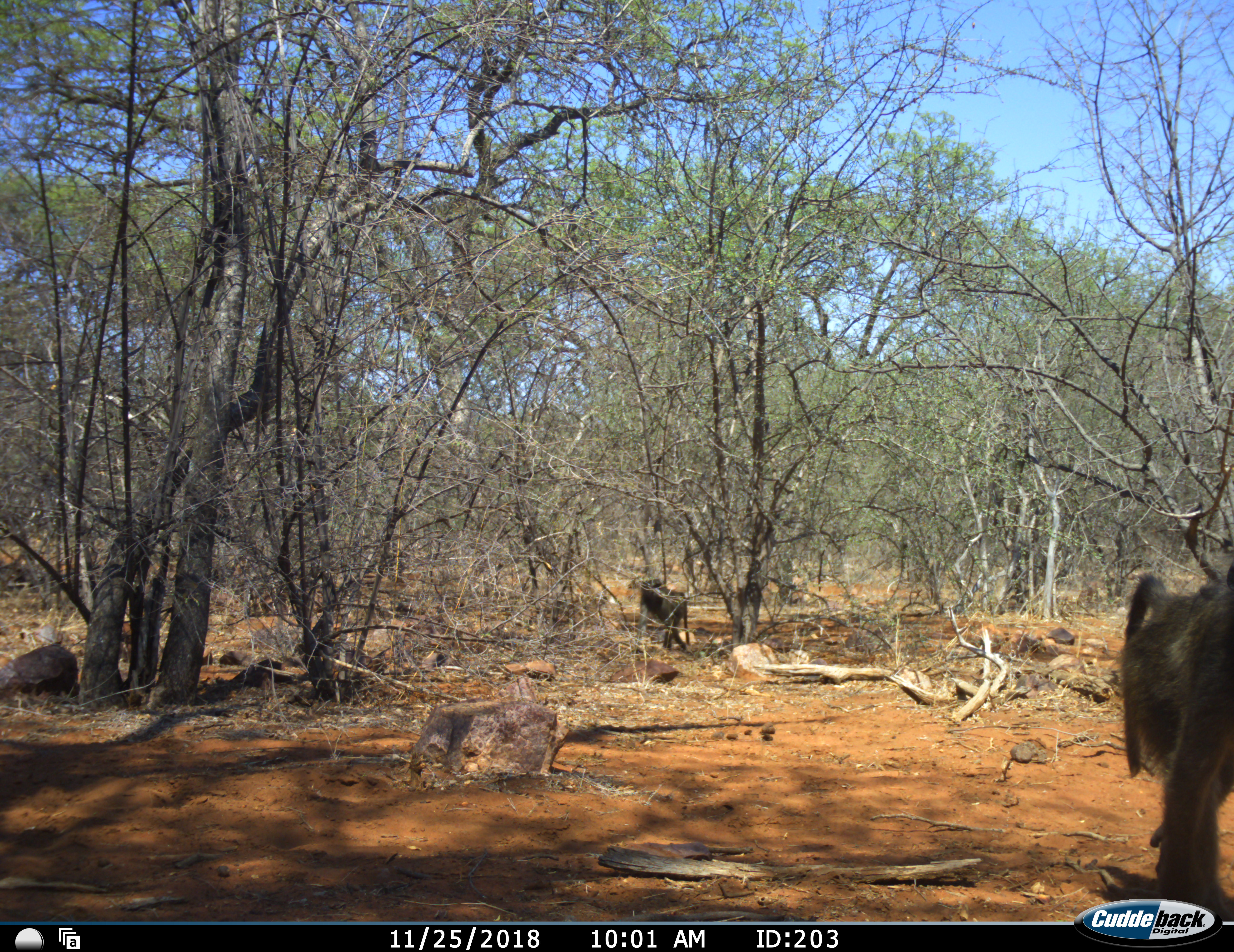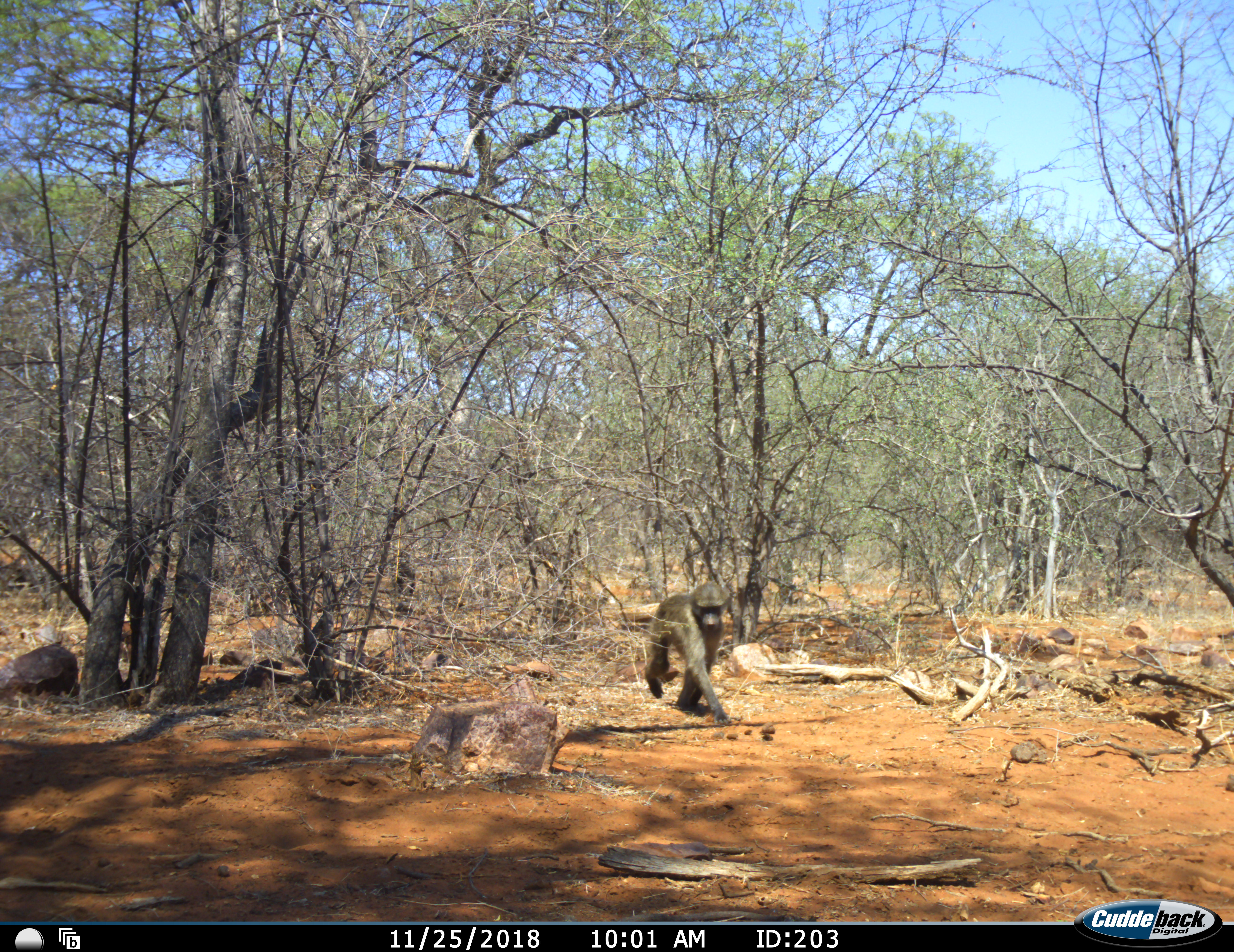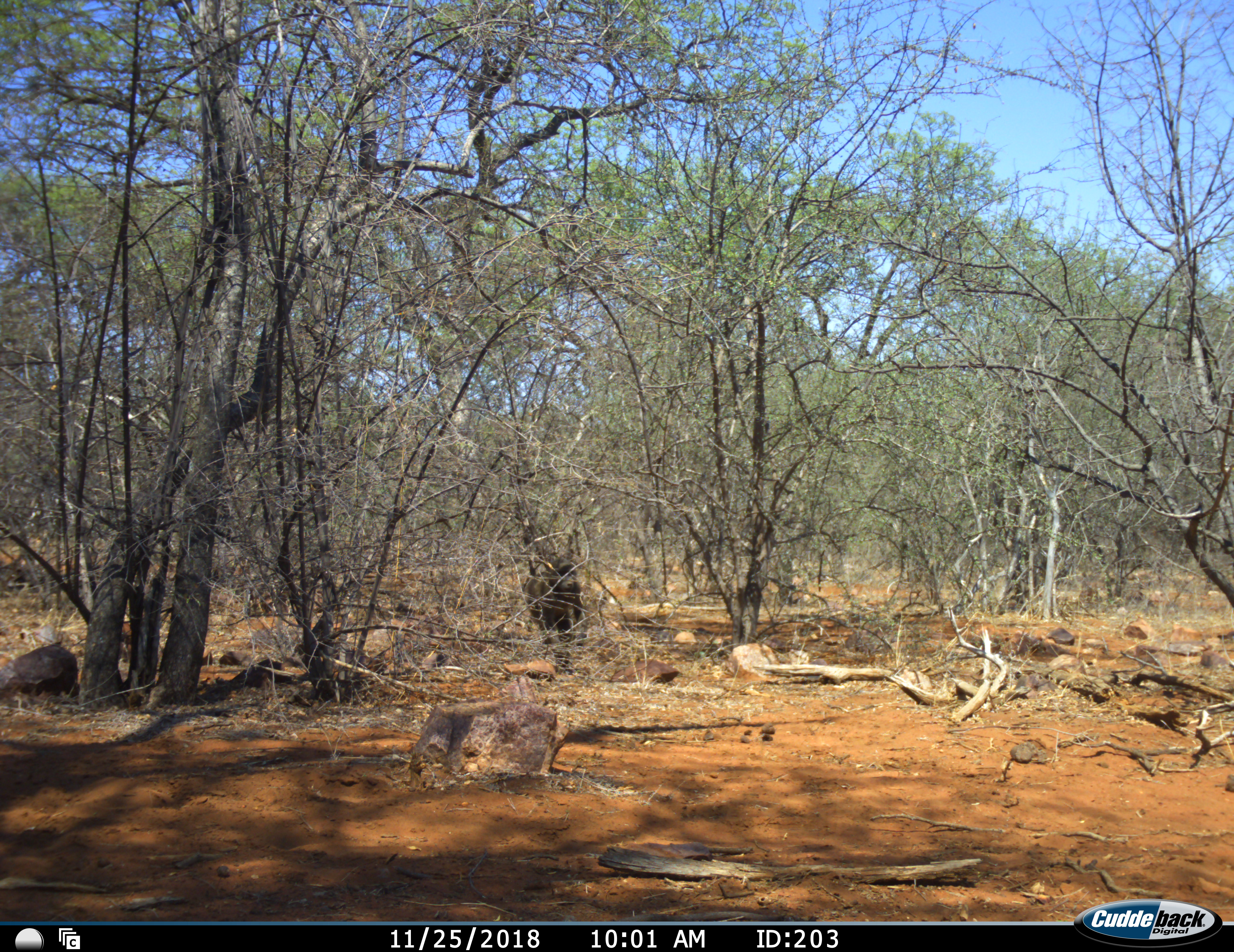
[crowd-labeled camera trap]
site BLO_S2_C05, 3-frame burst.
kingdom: Animalia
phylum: Chordata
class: Mammalia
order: Primates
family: Cercopithecidae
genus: Papio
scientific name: Papio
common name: baboon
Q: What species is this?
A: Baboon (Papio).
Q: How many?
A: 3.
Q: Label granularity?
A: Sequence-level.